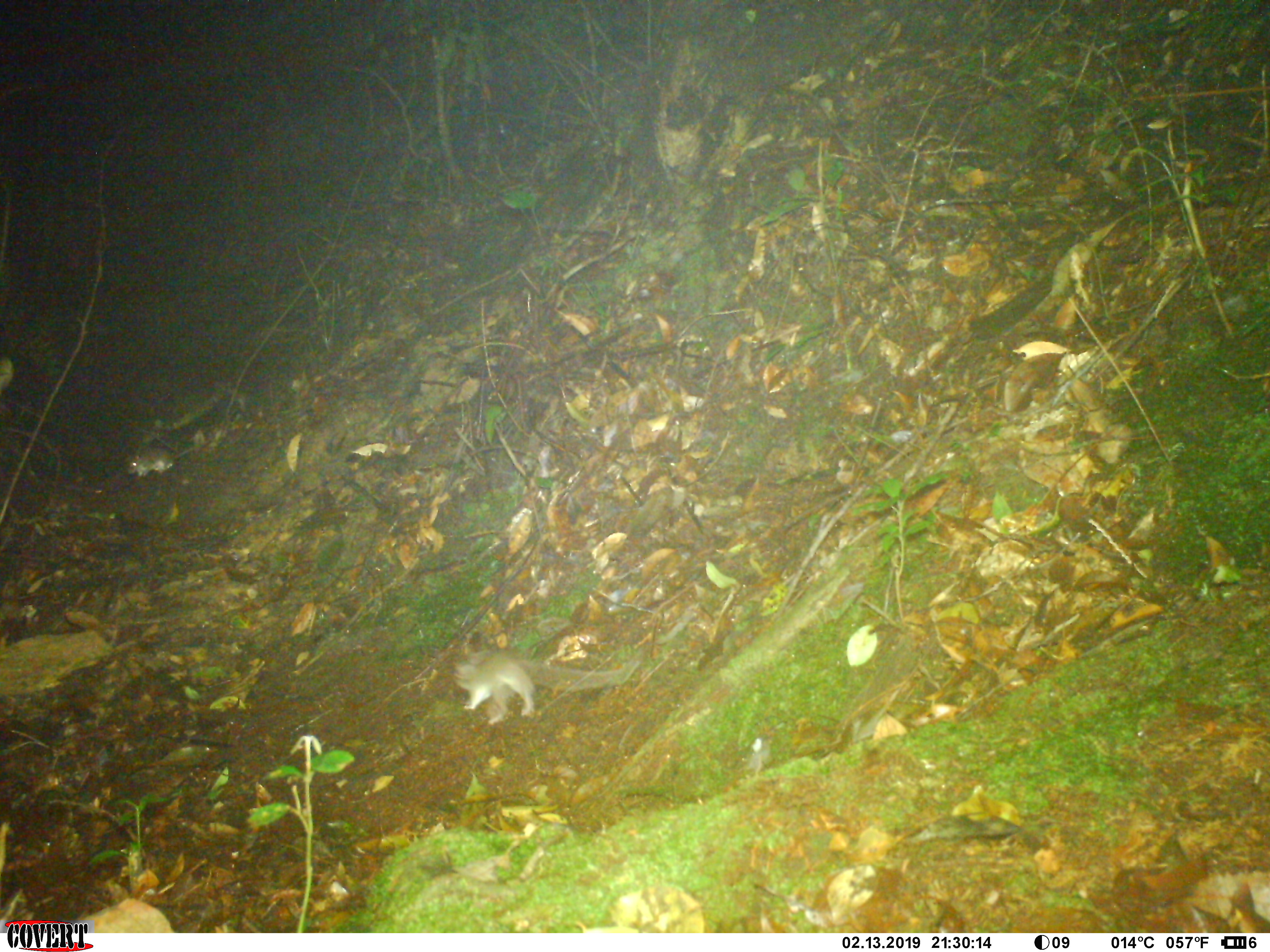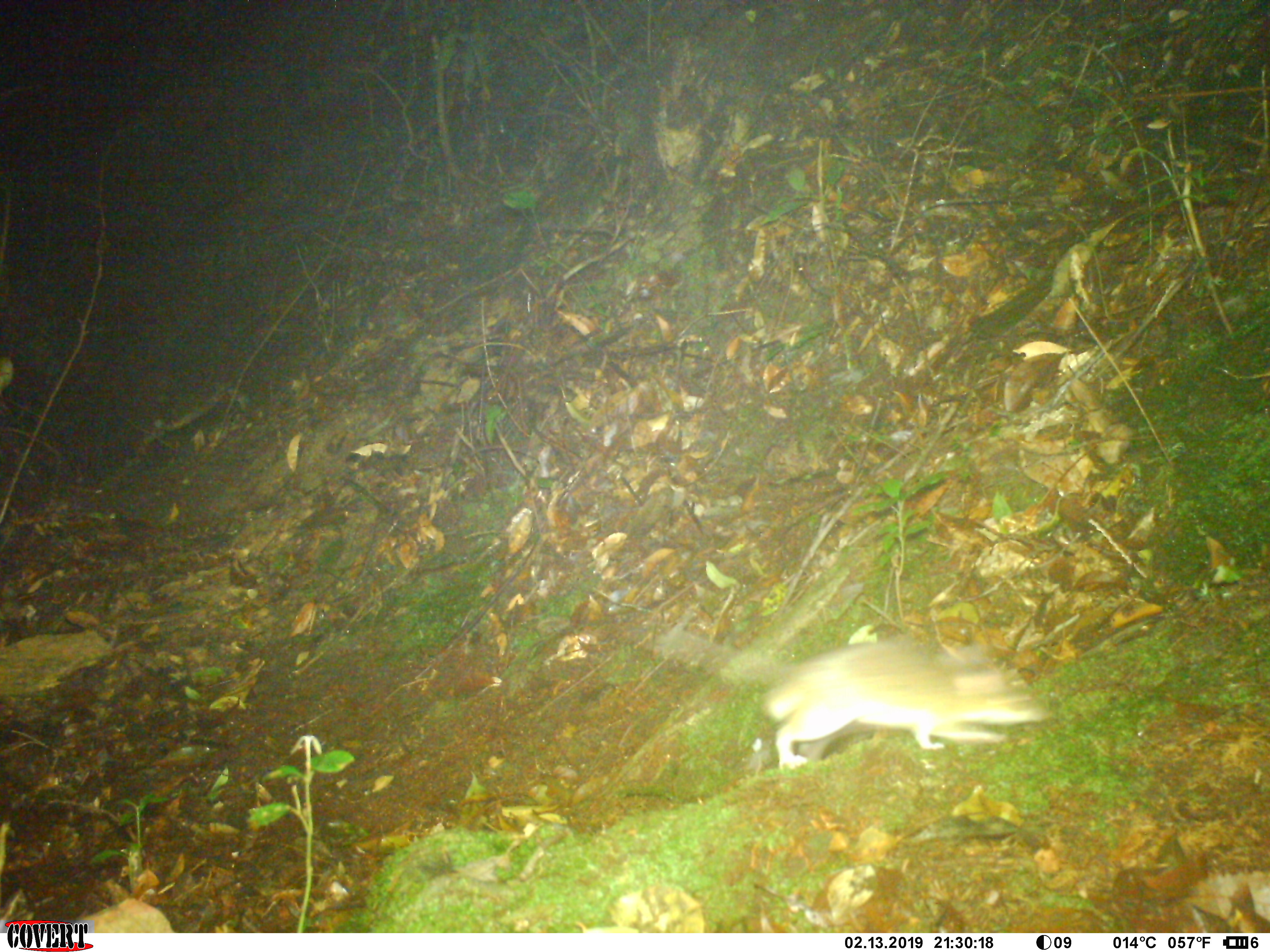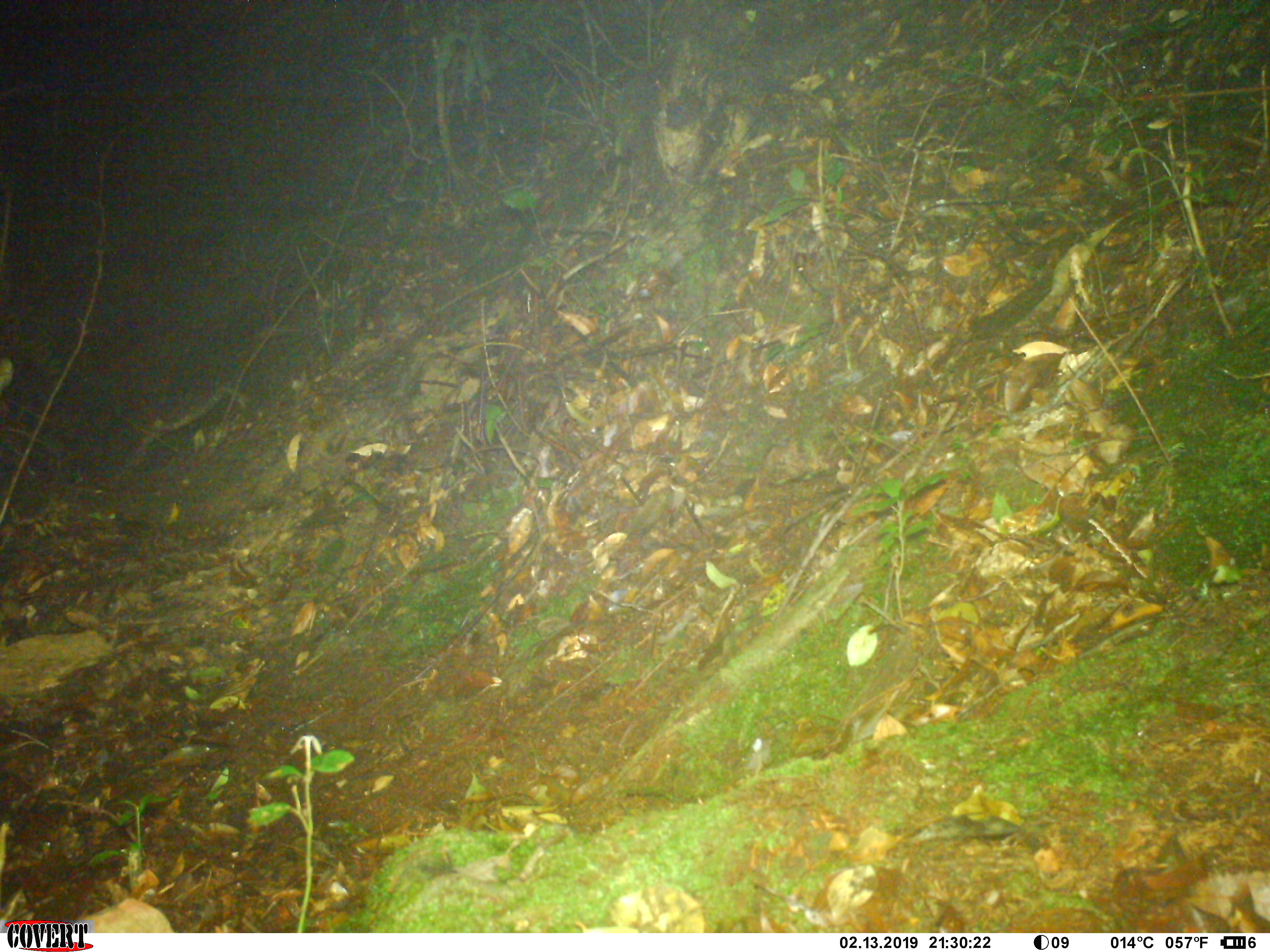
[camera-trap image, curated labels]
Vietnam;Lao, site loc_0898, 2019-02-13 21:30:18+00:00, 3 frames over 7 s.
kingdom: Animalia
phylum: Chordata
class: Mammalia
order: Rodentia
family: Muridae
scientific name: Muridae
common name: old-world mice and rats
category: unidentified murid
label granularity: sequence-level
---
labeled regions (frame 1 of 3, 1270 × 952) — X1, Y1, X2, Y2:
unidentified murid: 452, 653, 639, 722; 126, 445, 205, 478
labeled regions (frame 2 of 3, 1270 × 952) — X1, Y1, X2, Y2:
unidentified murid: 632, 627, 1051, 768